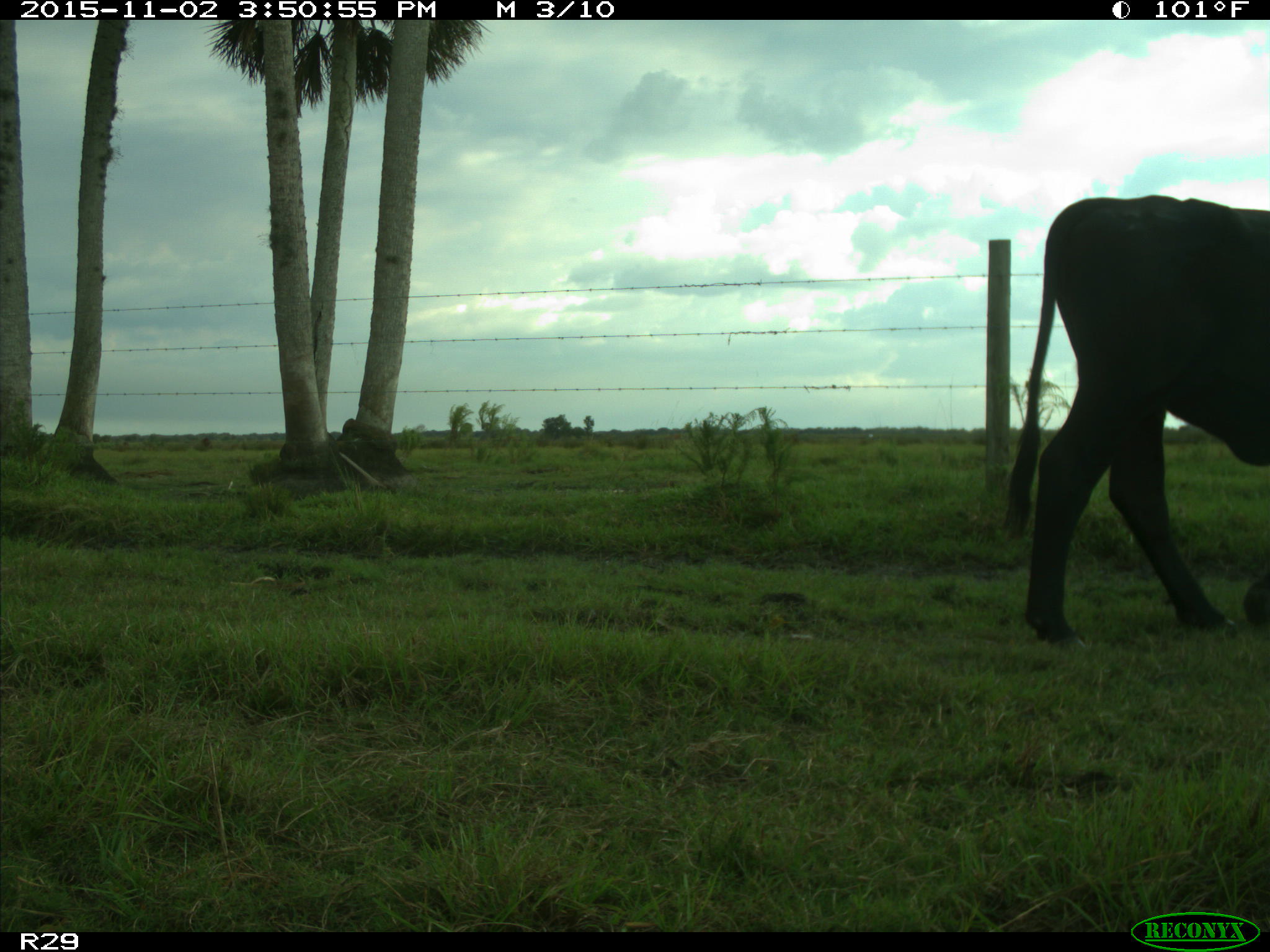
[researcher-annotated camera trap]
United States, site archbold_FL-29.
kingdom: Animalia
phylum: Chordata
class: Mammalia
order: Artiodactyla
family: Bovidae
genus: Bos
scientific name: Bos taurus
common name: domestic cow